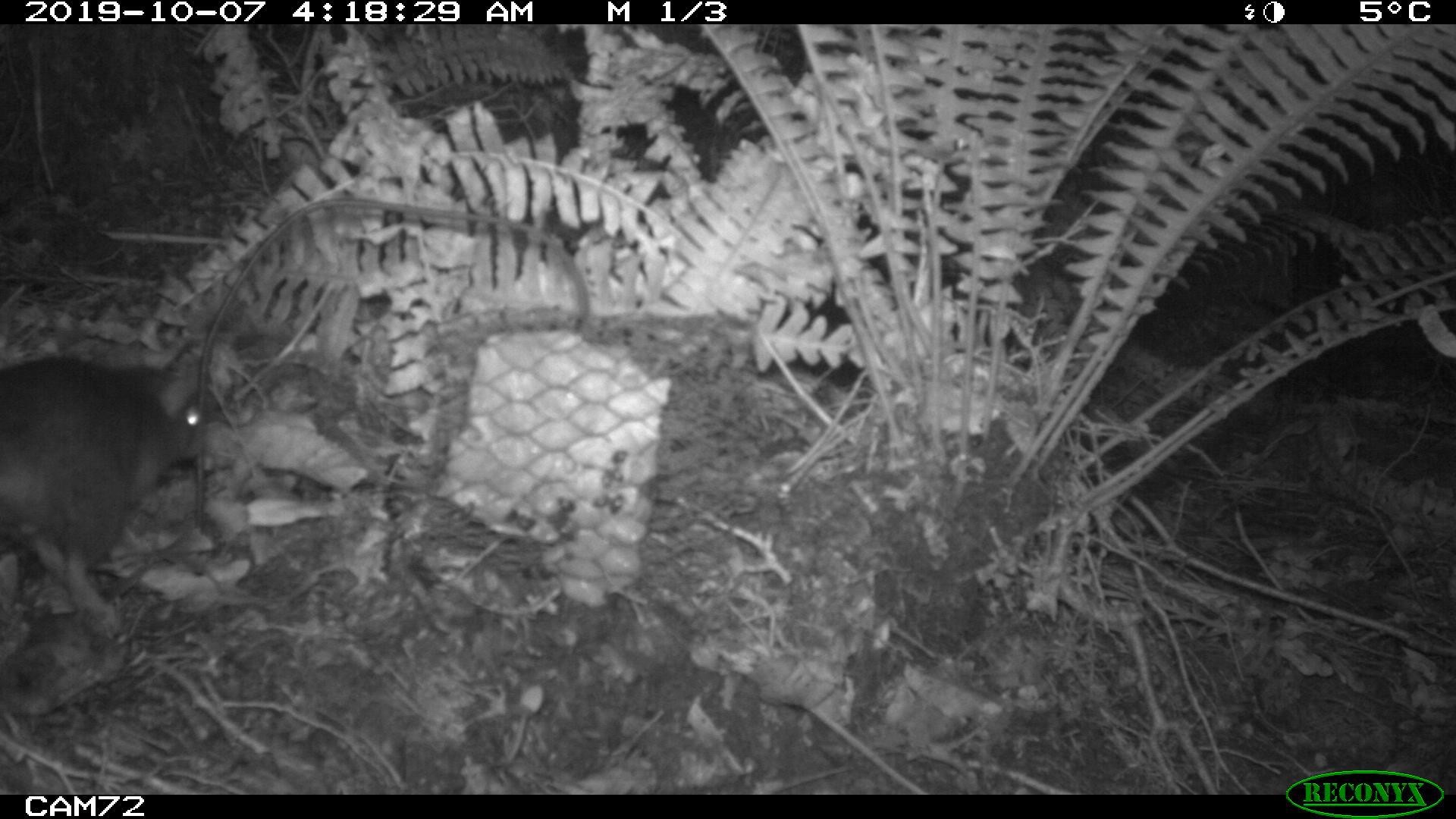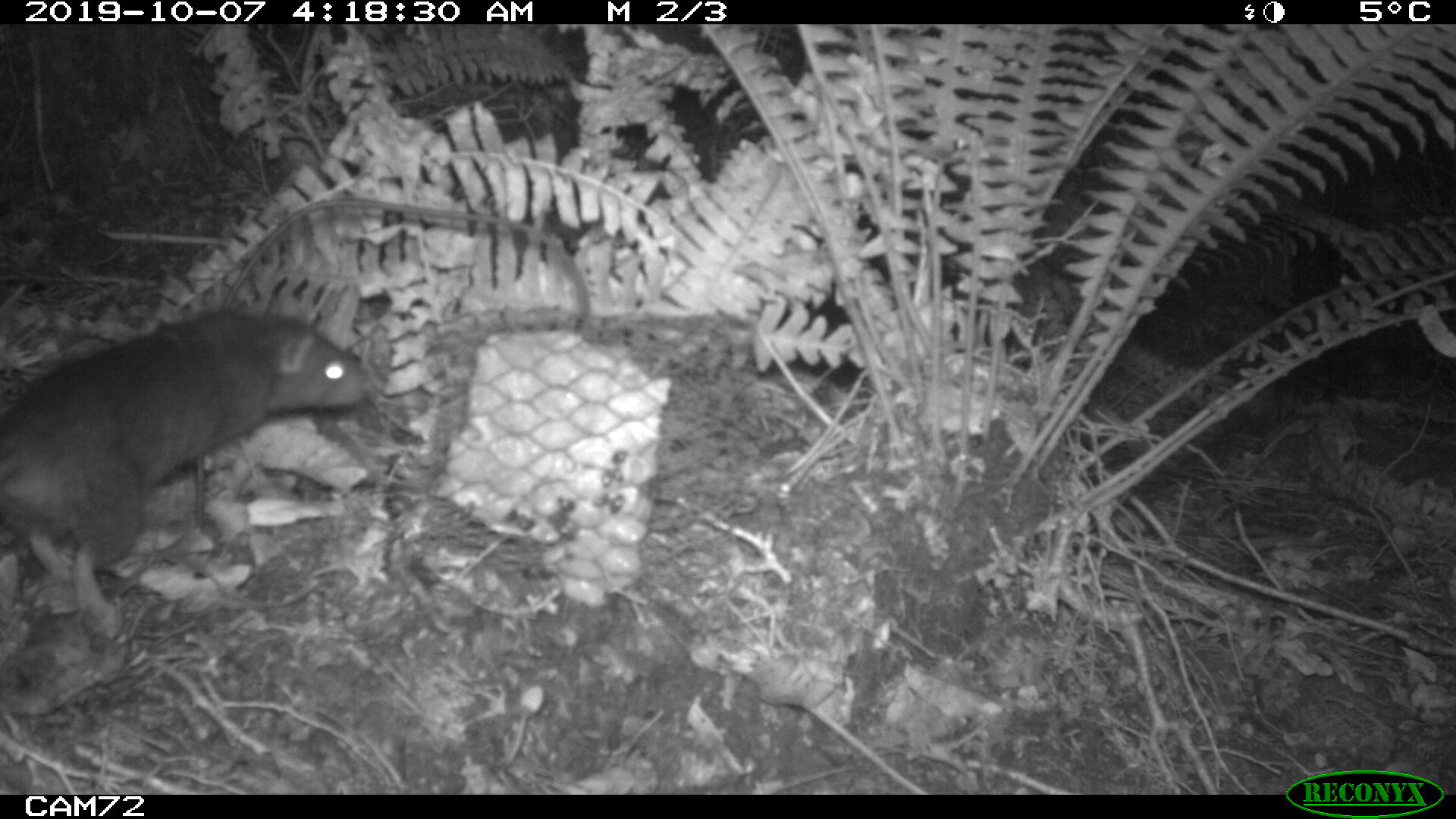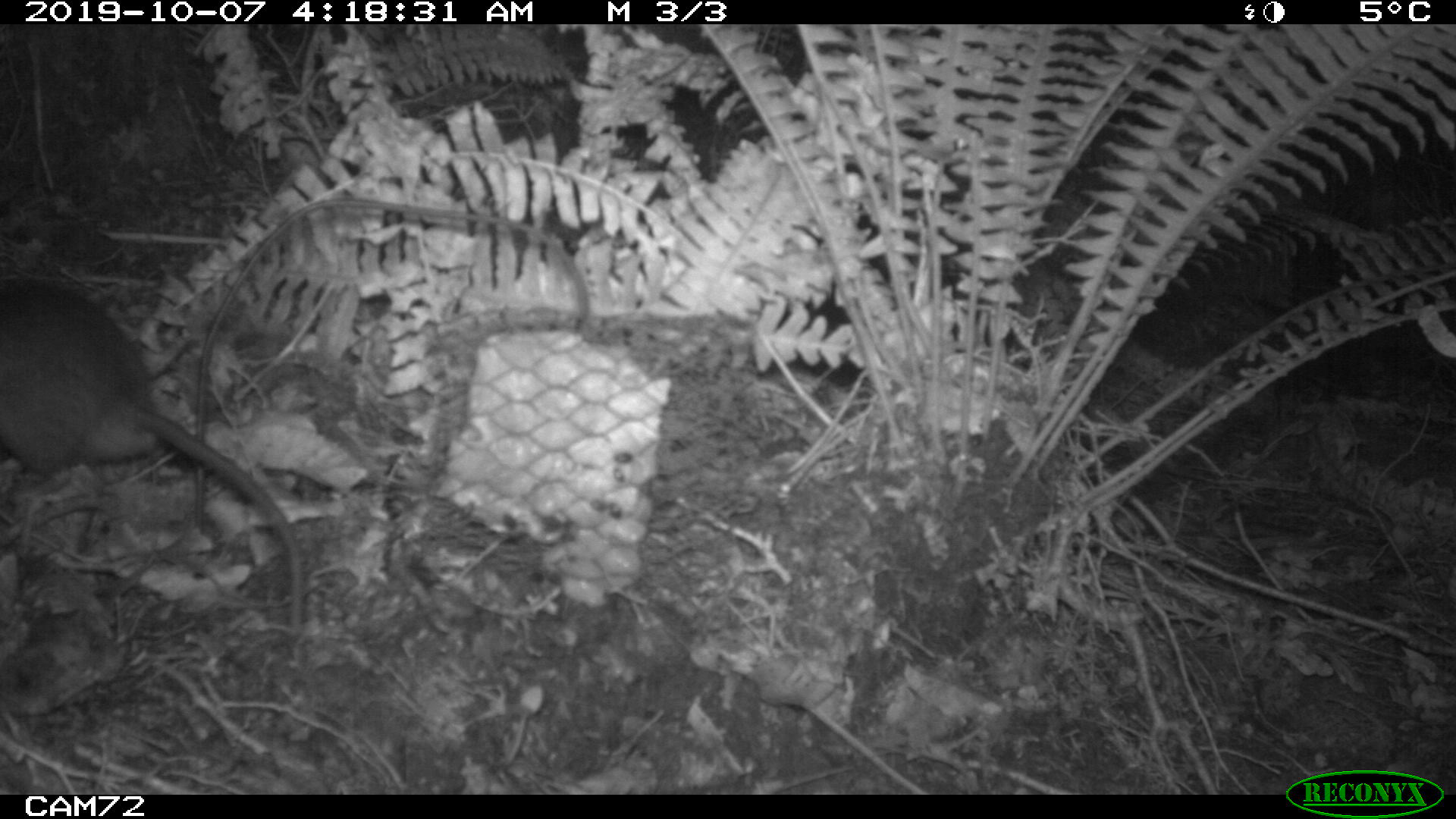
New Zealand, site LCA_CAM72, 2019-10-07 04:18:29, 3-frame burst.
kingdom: Animalia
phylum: Chordata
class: Mammalia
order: Rodentia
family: Muridae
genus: Rattus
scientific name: Rattus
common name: rat